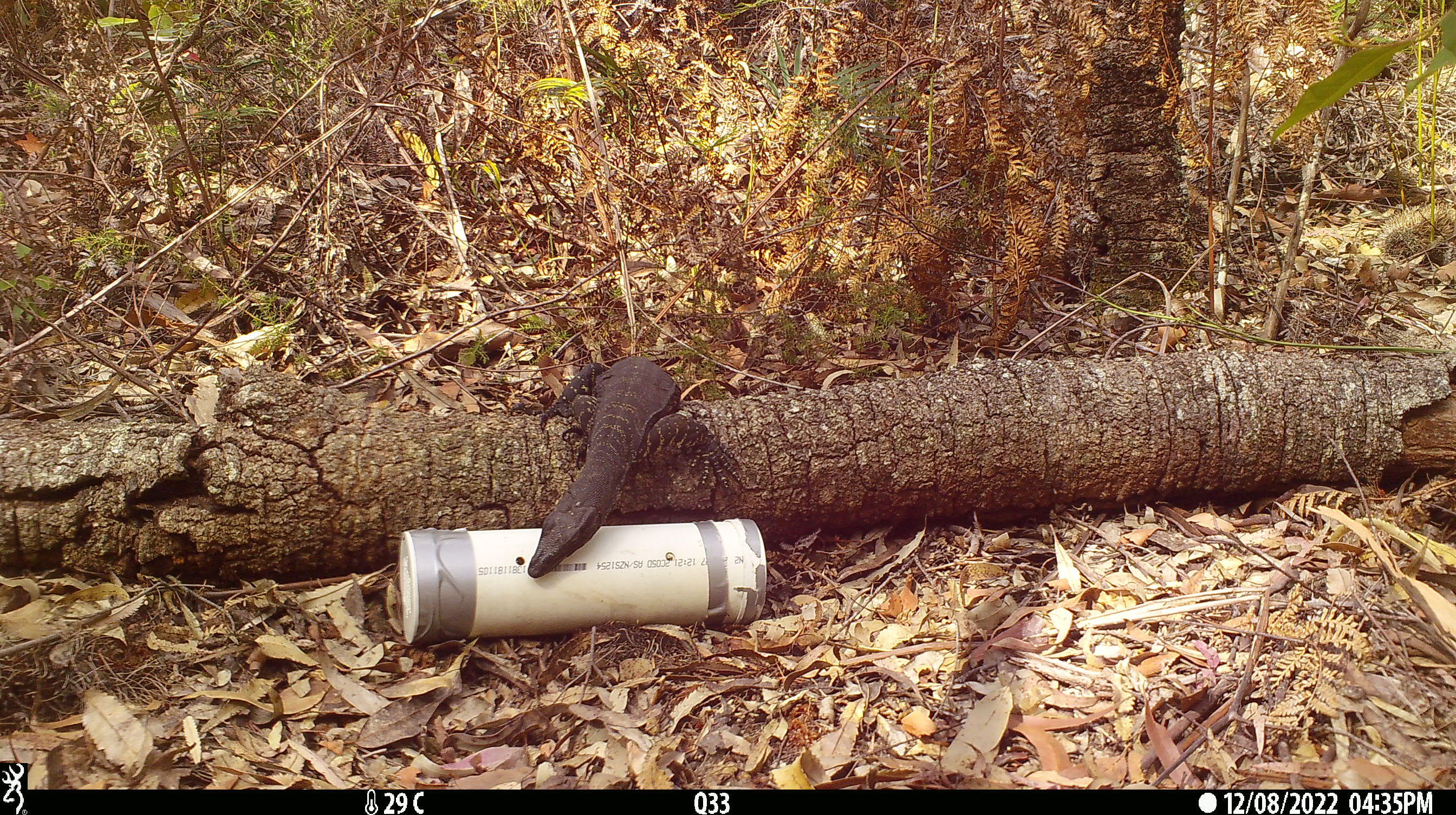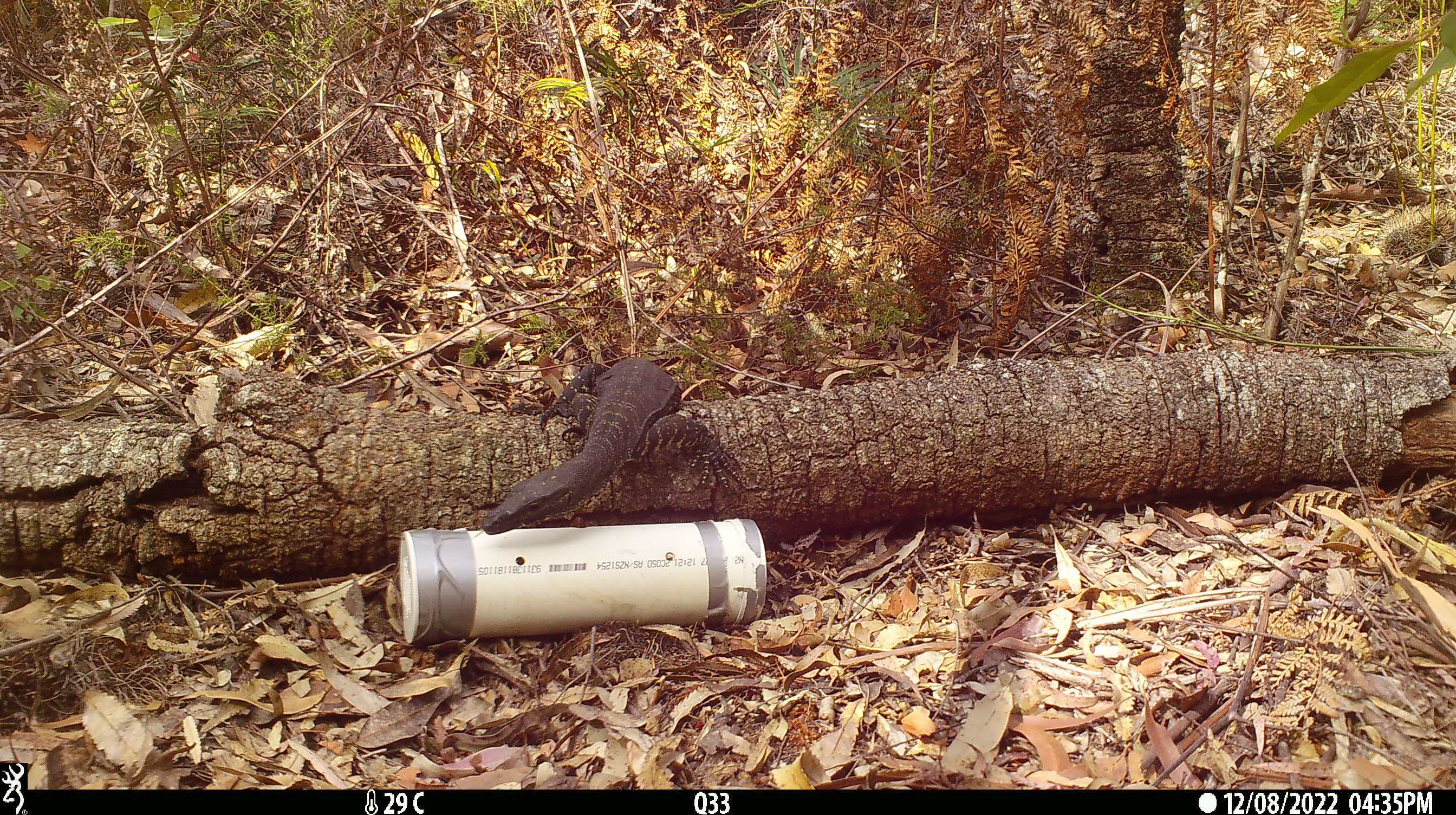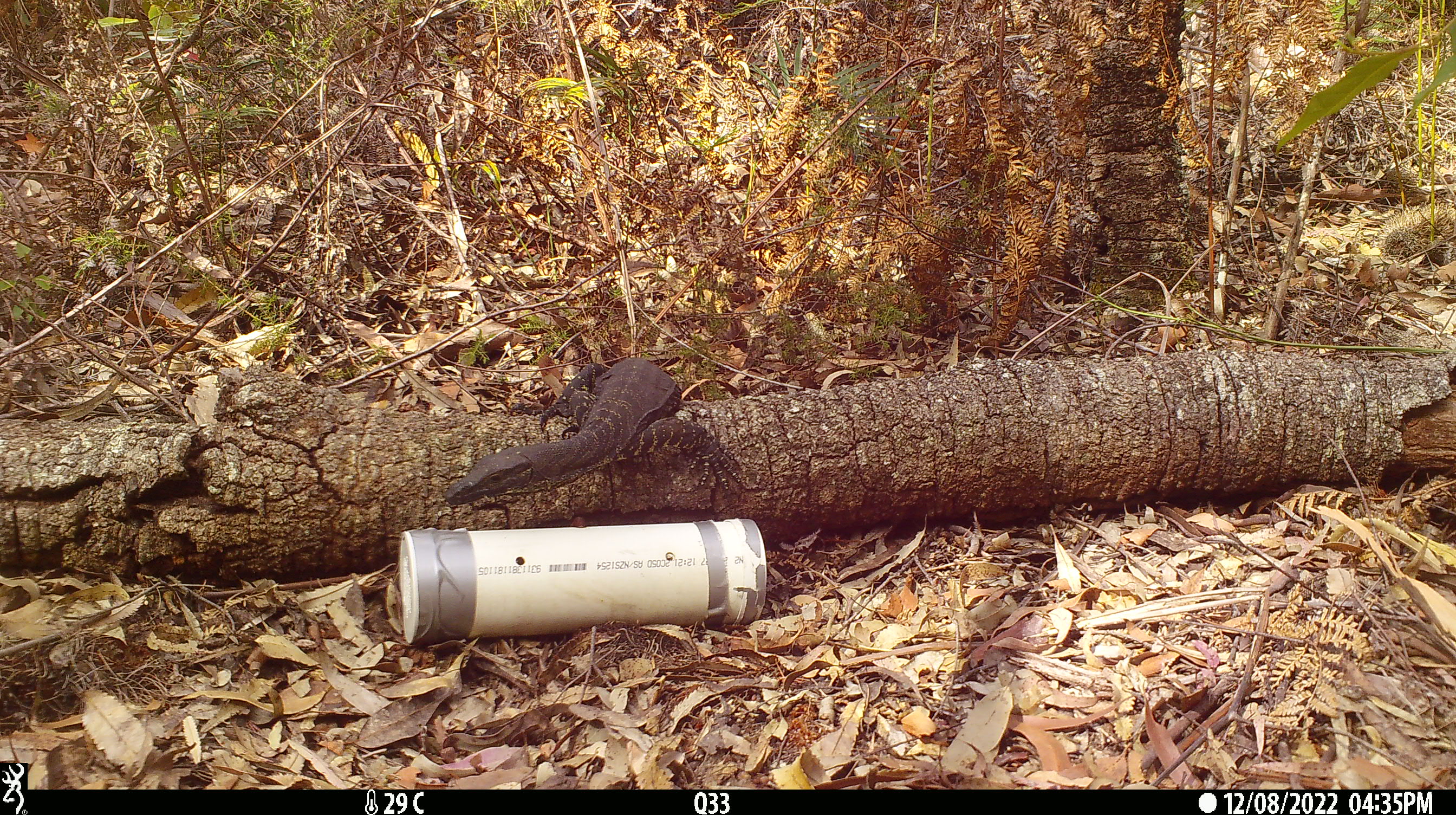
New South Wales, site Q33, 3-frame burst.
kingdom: Animalia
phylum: Chordata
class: Reptilia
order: Squamata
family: Varanidae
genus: Varanus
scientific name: Varanus varius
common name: lace monitor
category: goanna